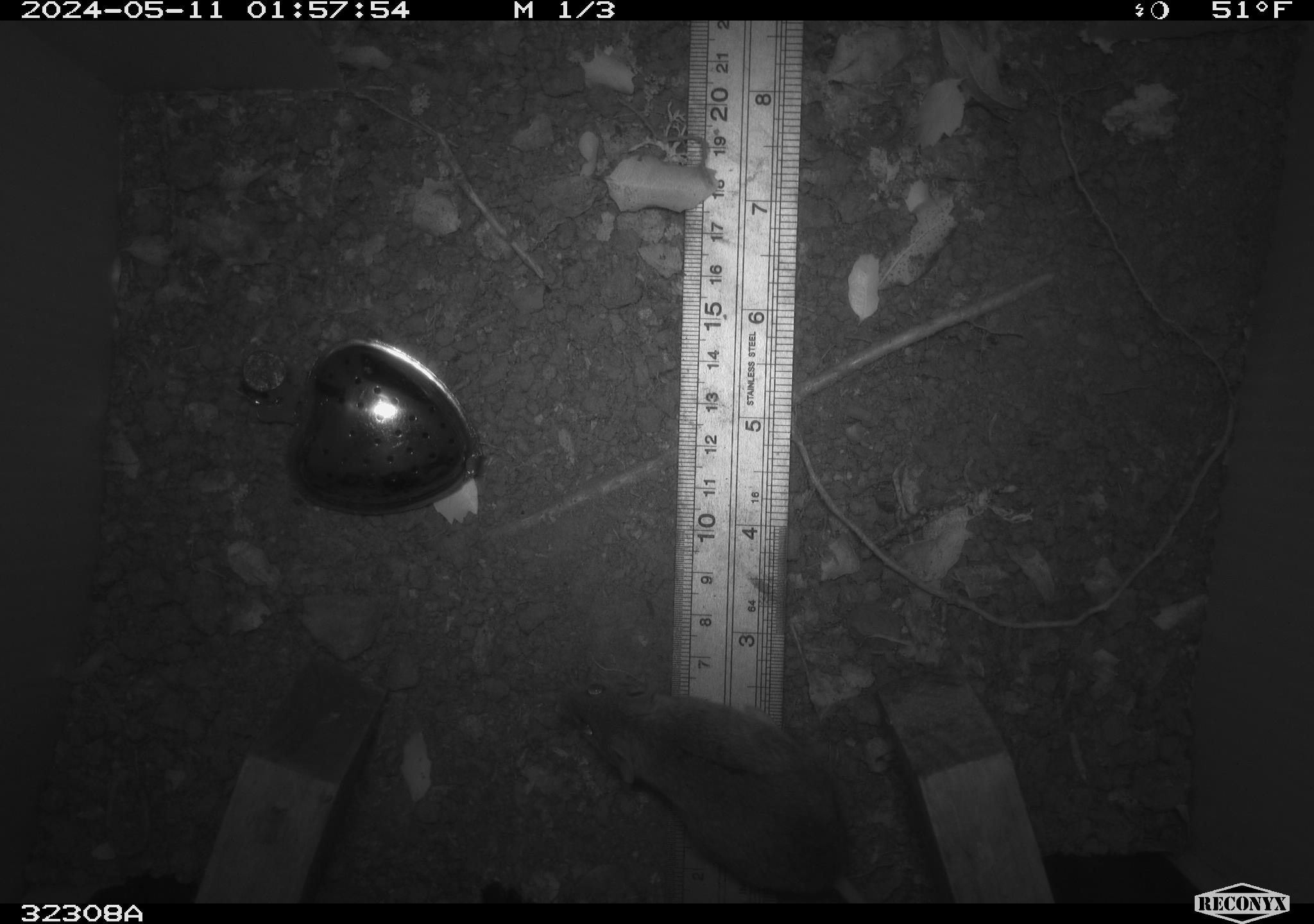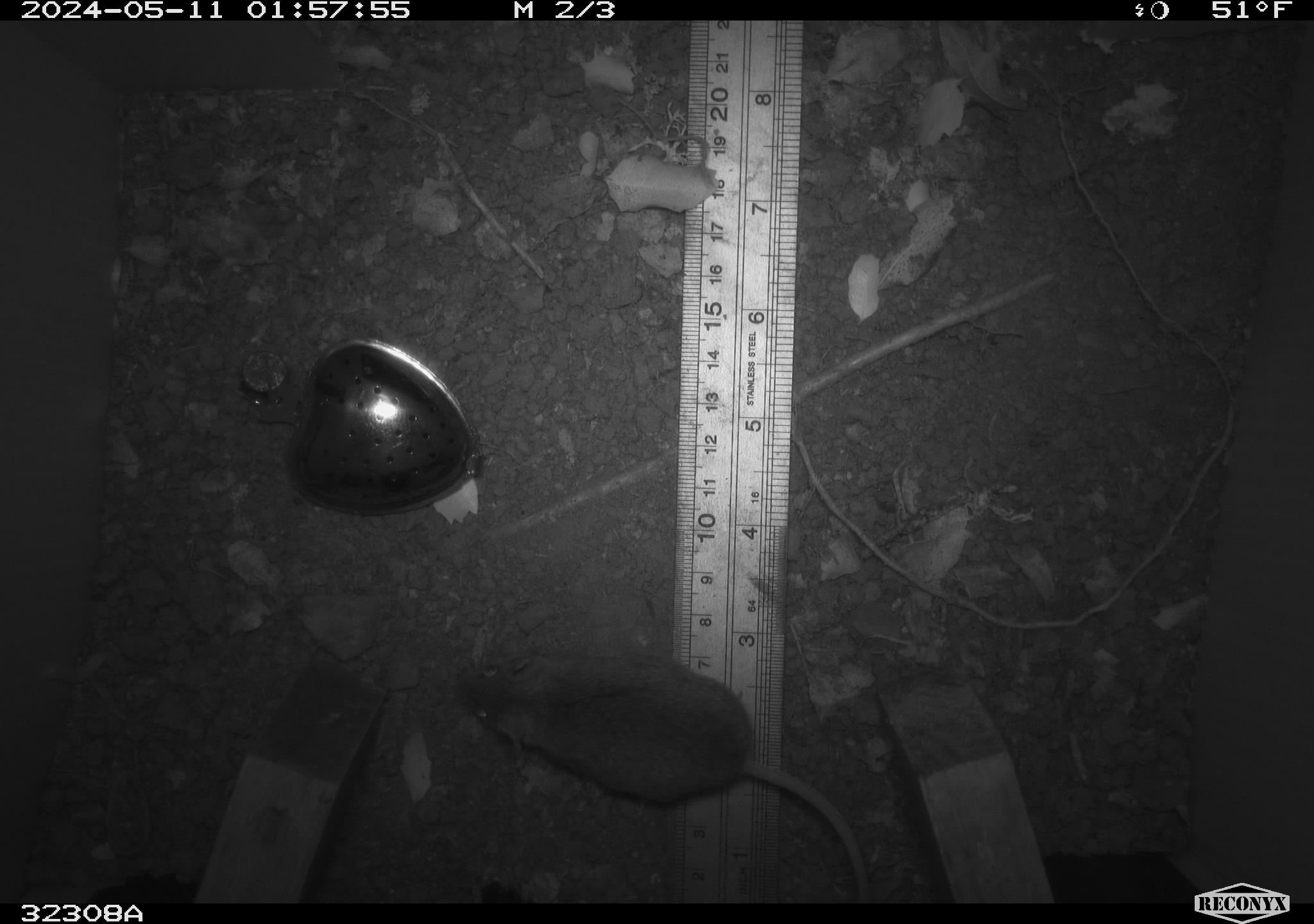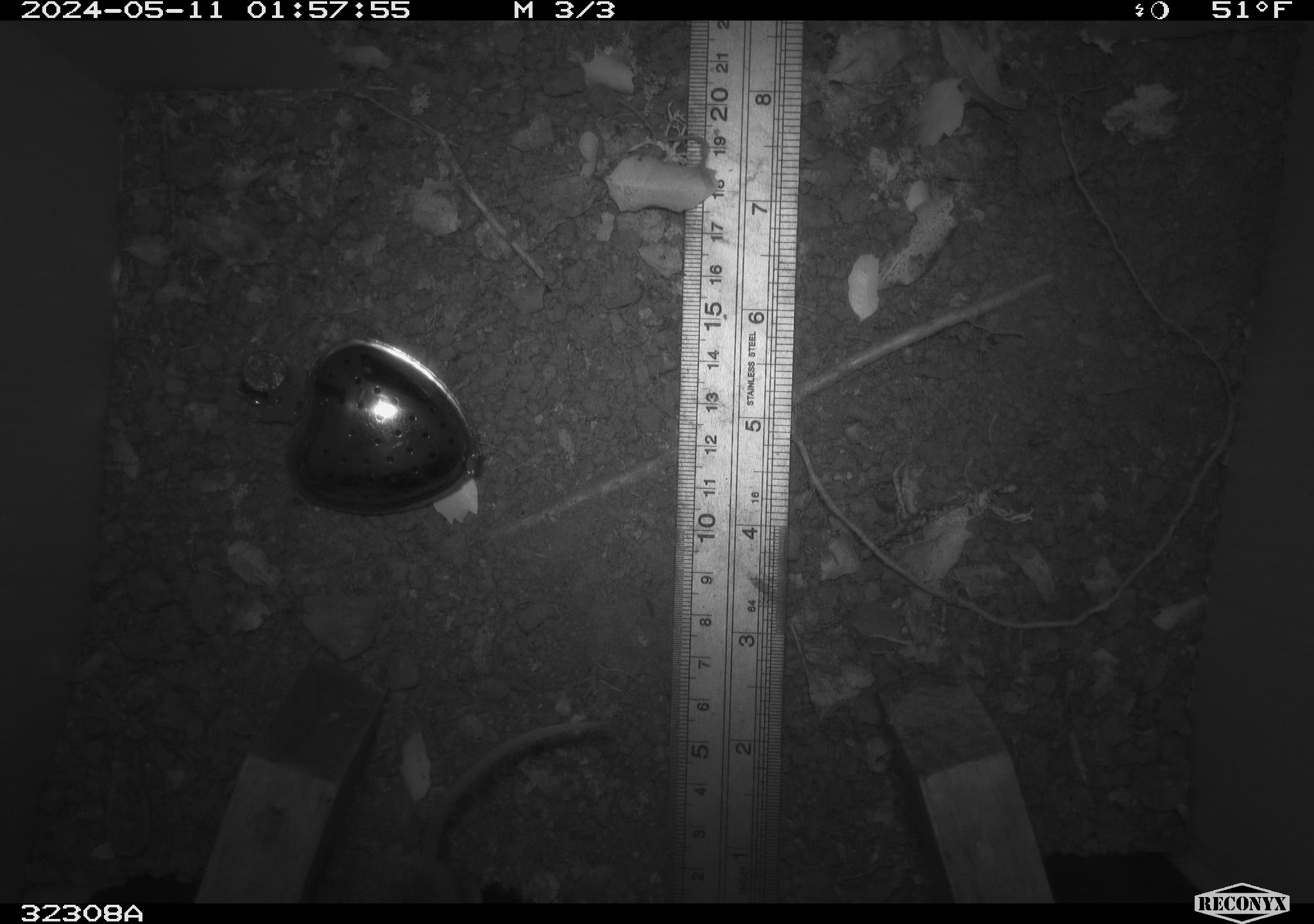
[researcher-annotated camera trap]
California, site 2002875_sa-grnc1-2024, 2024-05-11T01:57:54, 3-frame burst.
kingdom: Animalia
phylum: Chordata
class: Mammalia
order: Rodentia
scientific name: Rodentia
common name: rodent